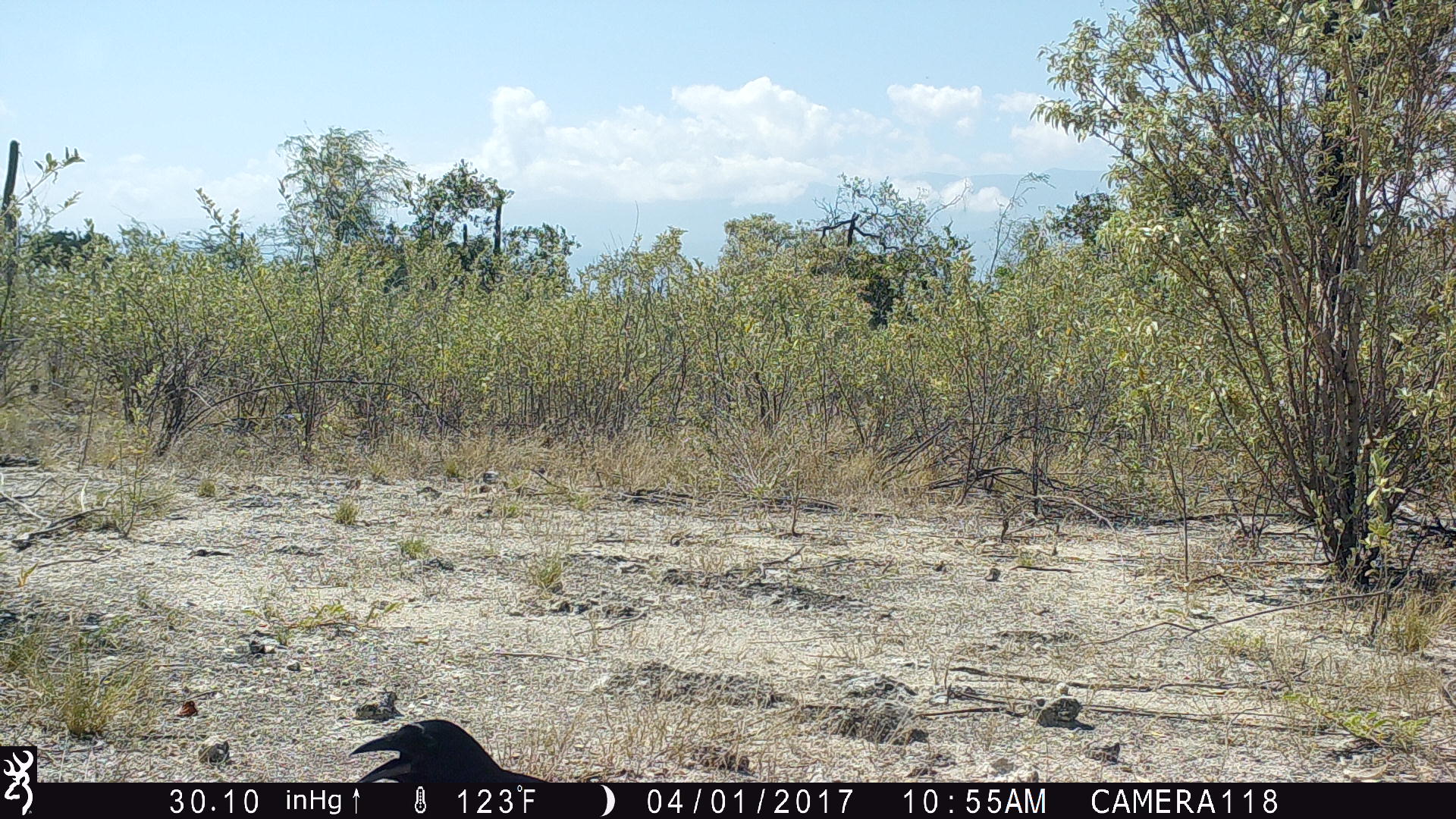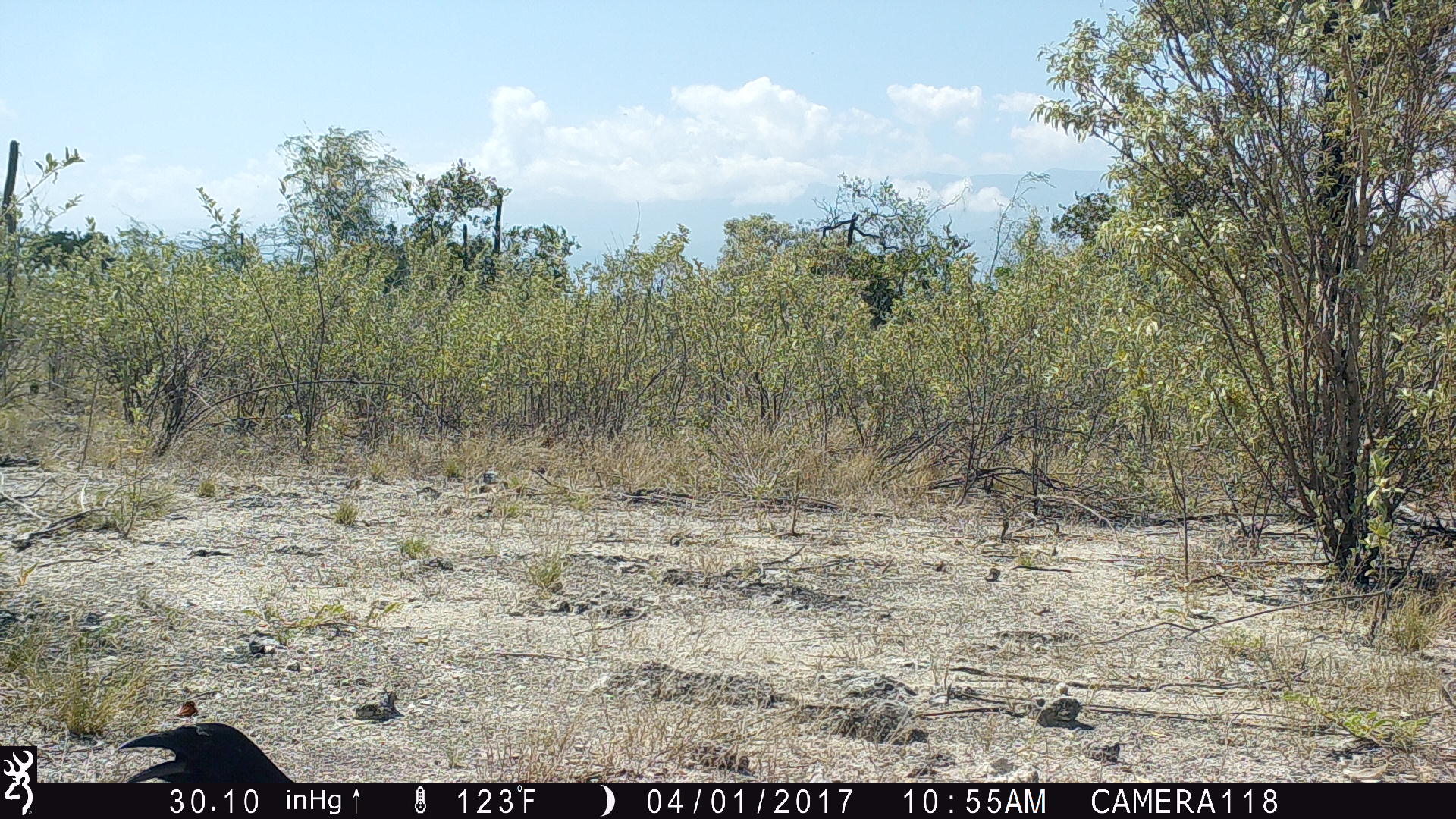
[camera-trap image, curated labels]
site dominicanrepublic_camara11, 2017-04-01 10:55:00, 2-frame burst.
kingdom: Animalia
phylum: Chordata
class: Aves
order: Passeriformes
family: Corvidae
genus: Corvus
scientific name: Corvus corax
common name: raven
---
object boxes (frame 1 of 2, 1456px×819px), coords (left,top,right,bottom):
raven: (353,717,560,780)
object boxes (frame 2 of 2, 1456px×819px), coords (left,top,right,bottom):
raven: (111,722,297,781)